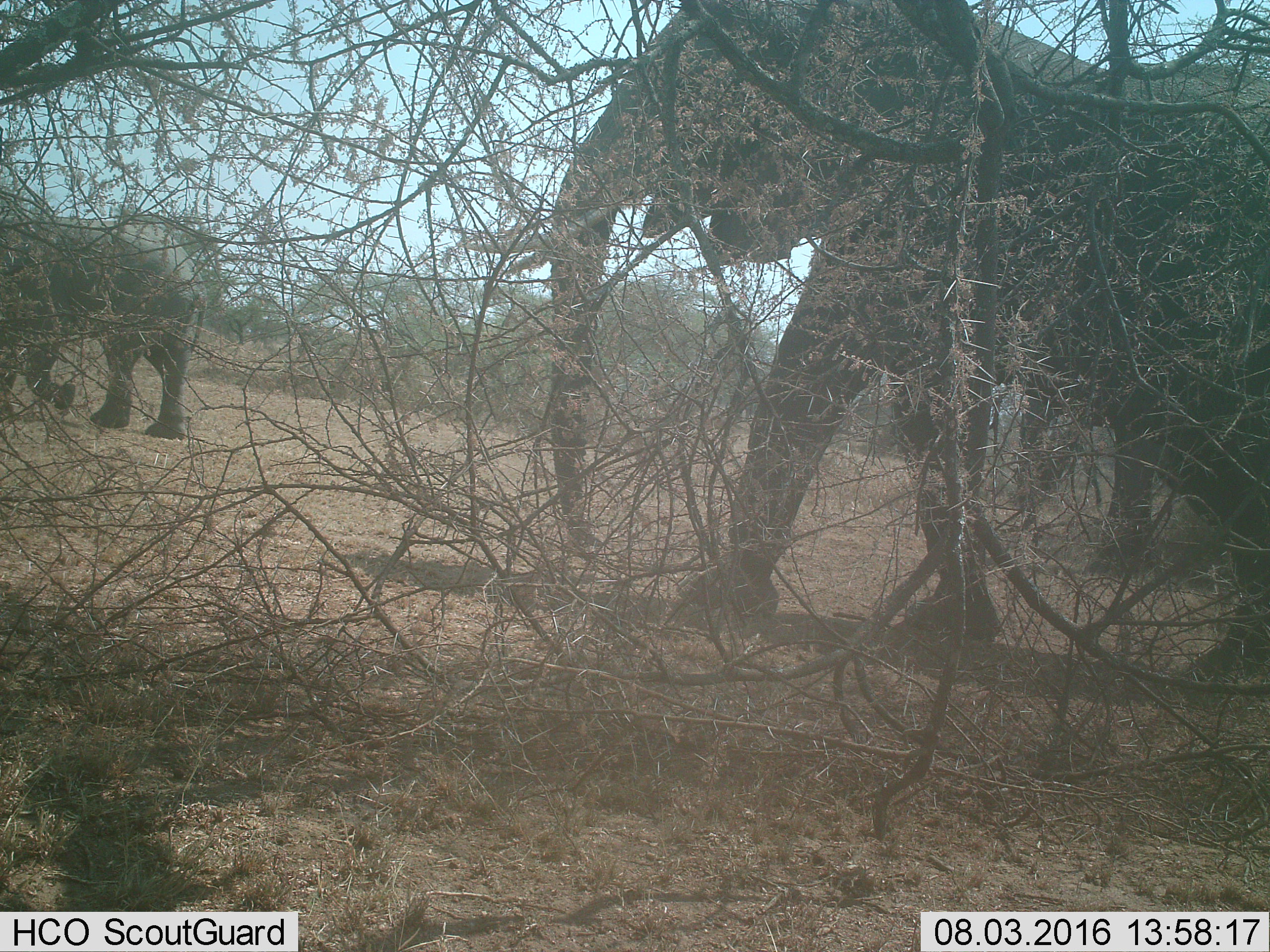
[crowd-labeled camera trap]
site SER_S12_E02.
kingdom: Animalia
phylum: Chordata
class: Mammalia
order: Proboscidea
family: Elephantidae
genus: Loxodonta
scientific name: Loxodonta africana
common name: african bush elephant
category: elephant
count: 2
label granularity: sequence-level